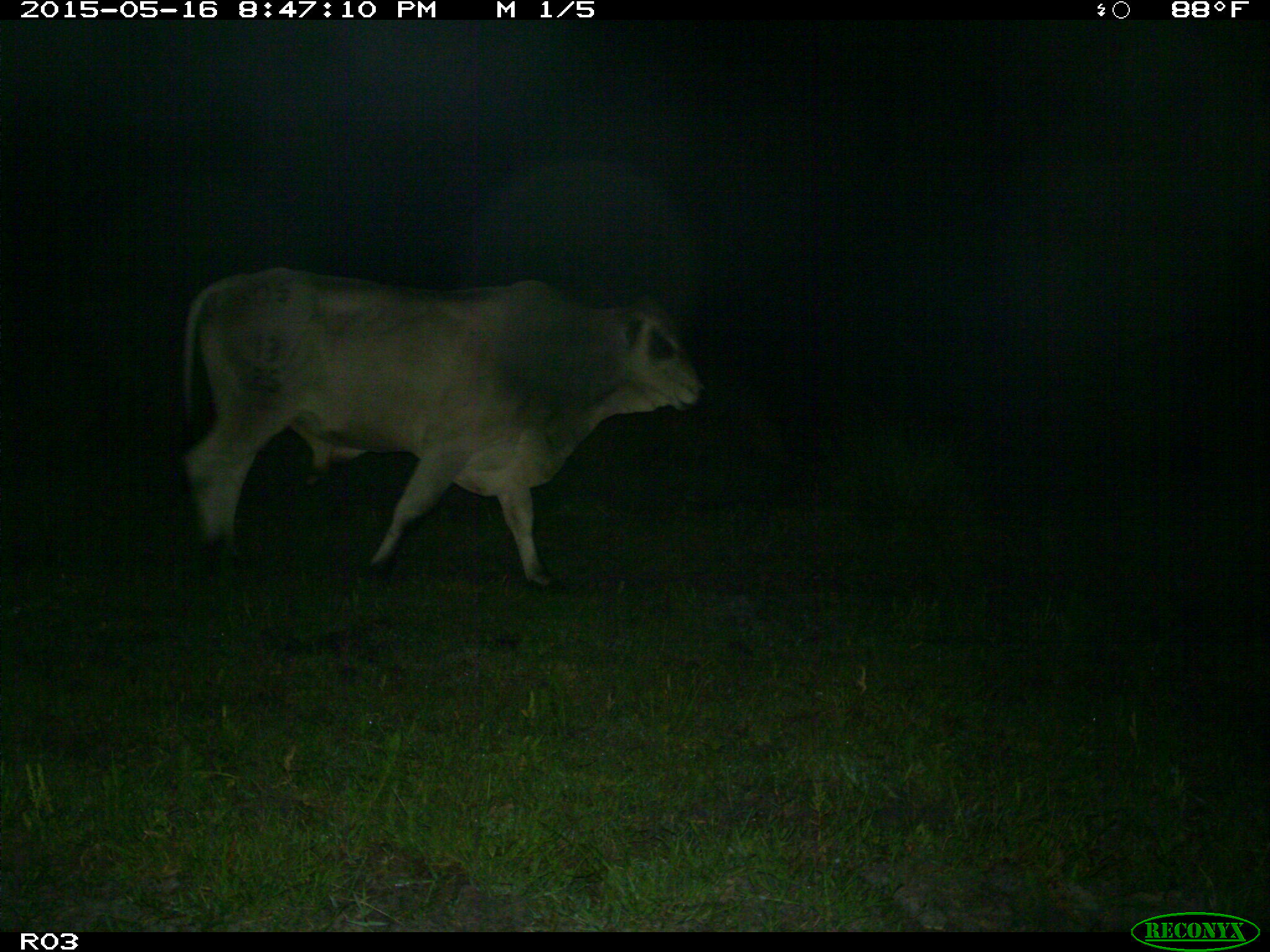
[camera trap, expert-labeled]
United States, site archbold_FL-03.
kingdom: Animalia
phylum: Chordata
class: Mammalia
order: Artiodactyla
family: Bovidae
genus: Bos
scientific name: Bos taurus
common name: domestic cow